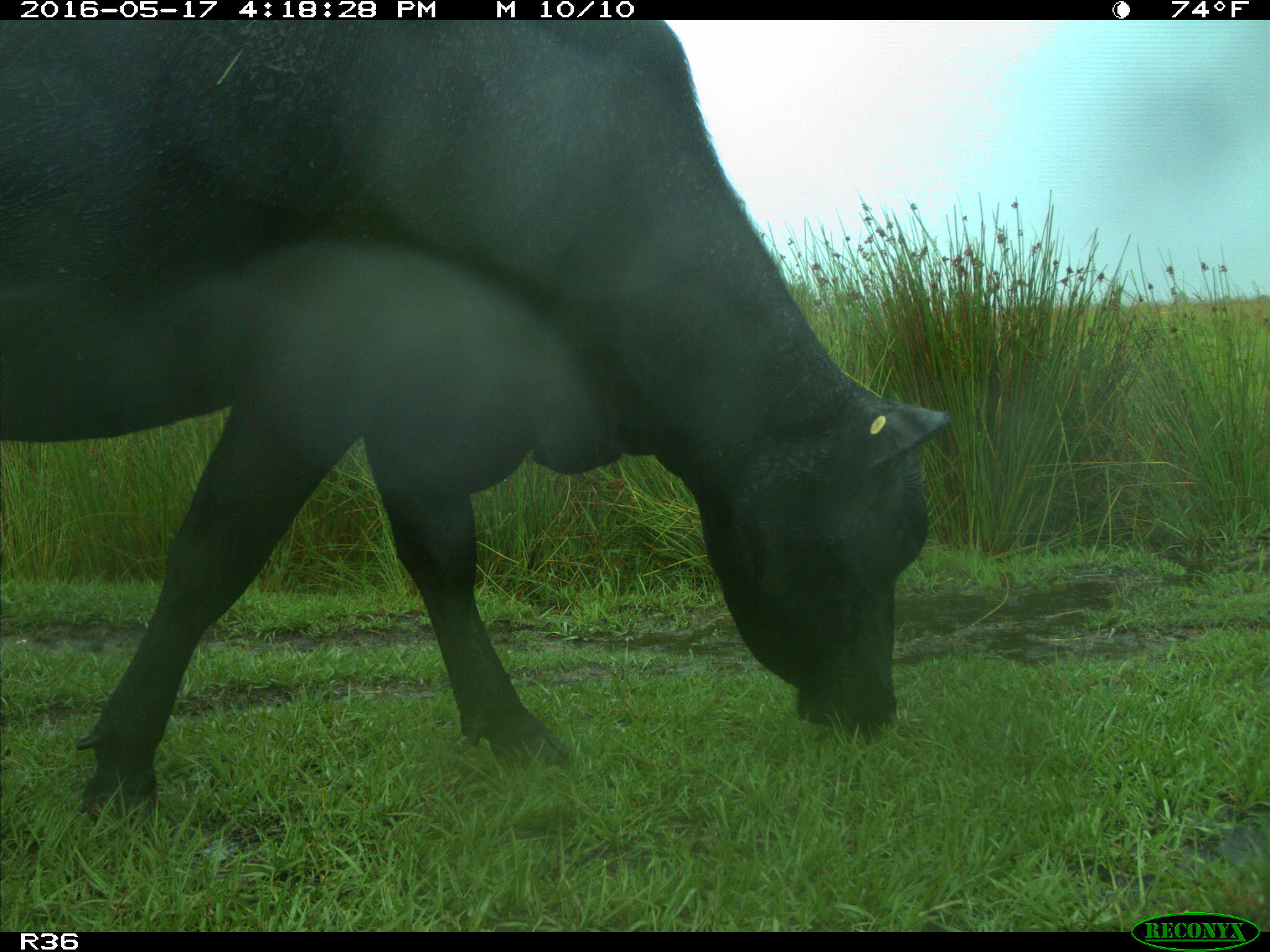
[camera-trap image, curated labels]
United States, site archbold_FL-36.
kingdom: Animalia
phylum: Chordata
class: Mammalia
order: Artiodactyla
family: Bovidae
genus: Bos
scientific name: Bos taurus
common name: domestic cow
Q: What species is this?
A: Bos taurus (domestic cow).